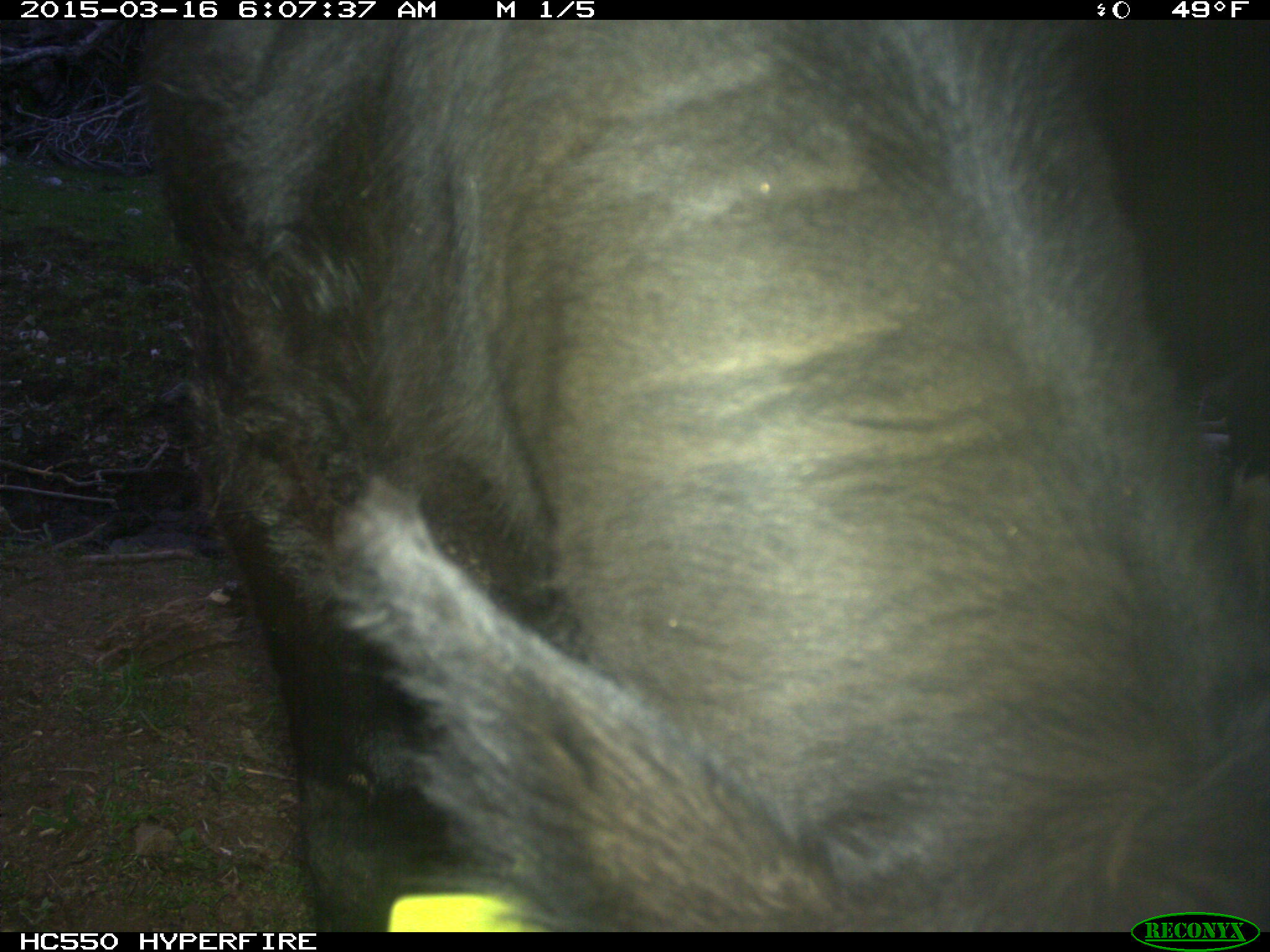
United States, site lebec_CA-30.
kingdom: Animalia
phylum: Chordata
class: Mammalia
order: Artiodactyla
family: Bovidae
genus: Bos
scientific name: Bos taurus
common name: domestic cow